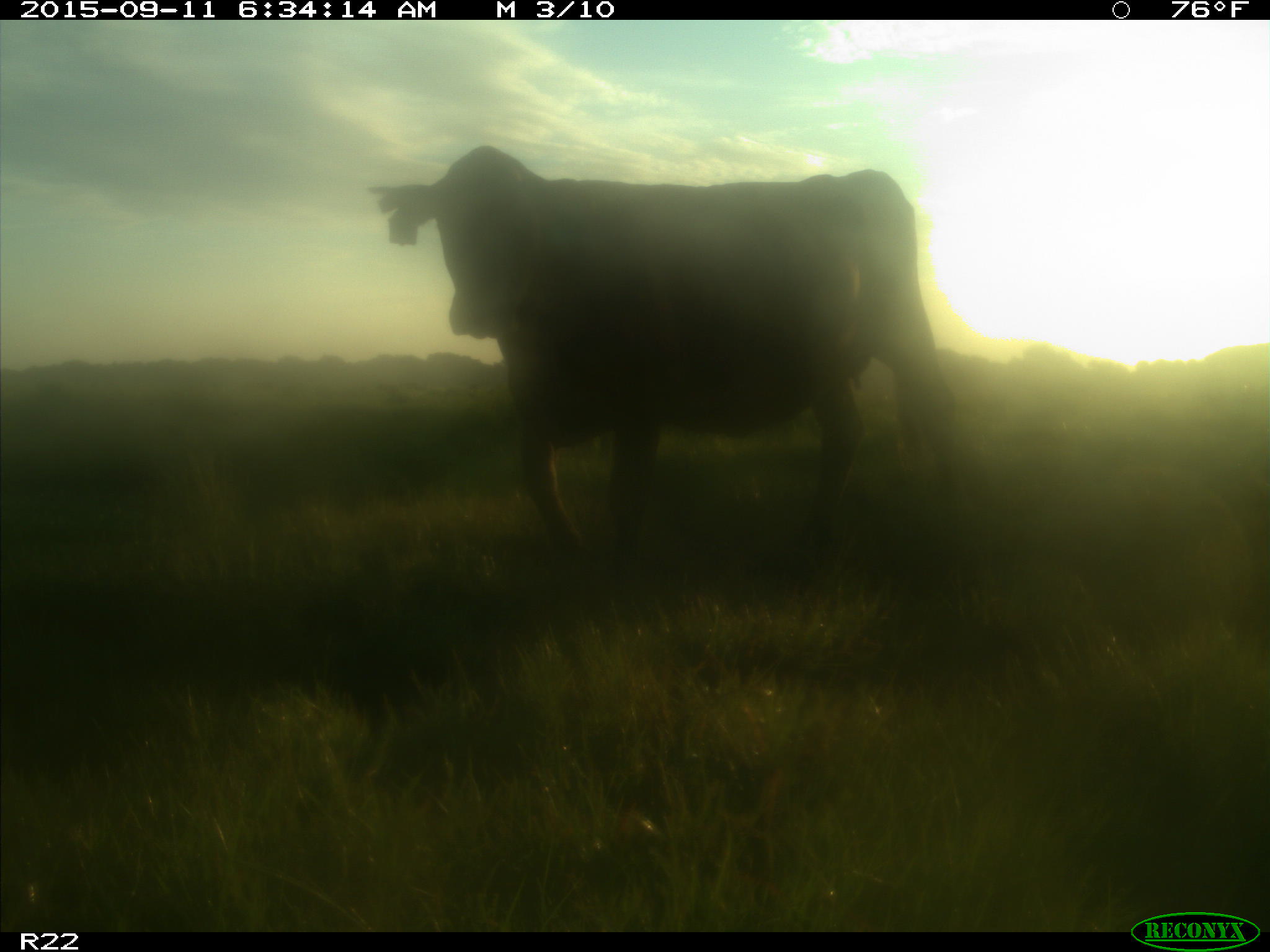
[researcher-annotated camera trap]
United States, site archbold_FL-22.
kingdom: Animalia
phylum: Chordata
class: Mammalia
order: Artiodactyla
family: Bovidae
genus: Bos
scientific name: Bos taurus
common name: domestic cow